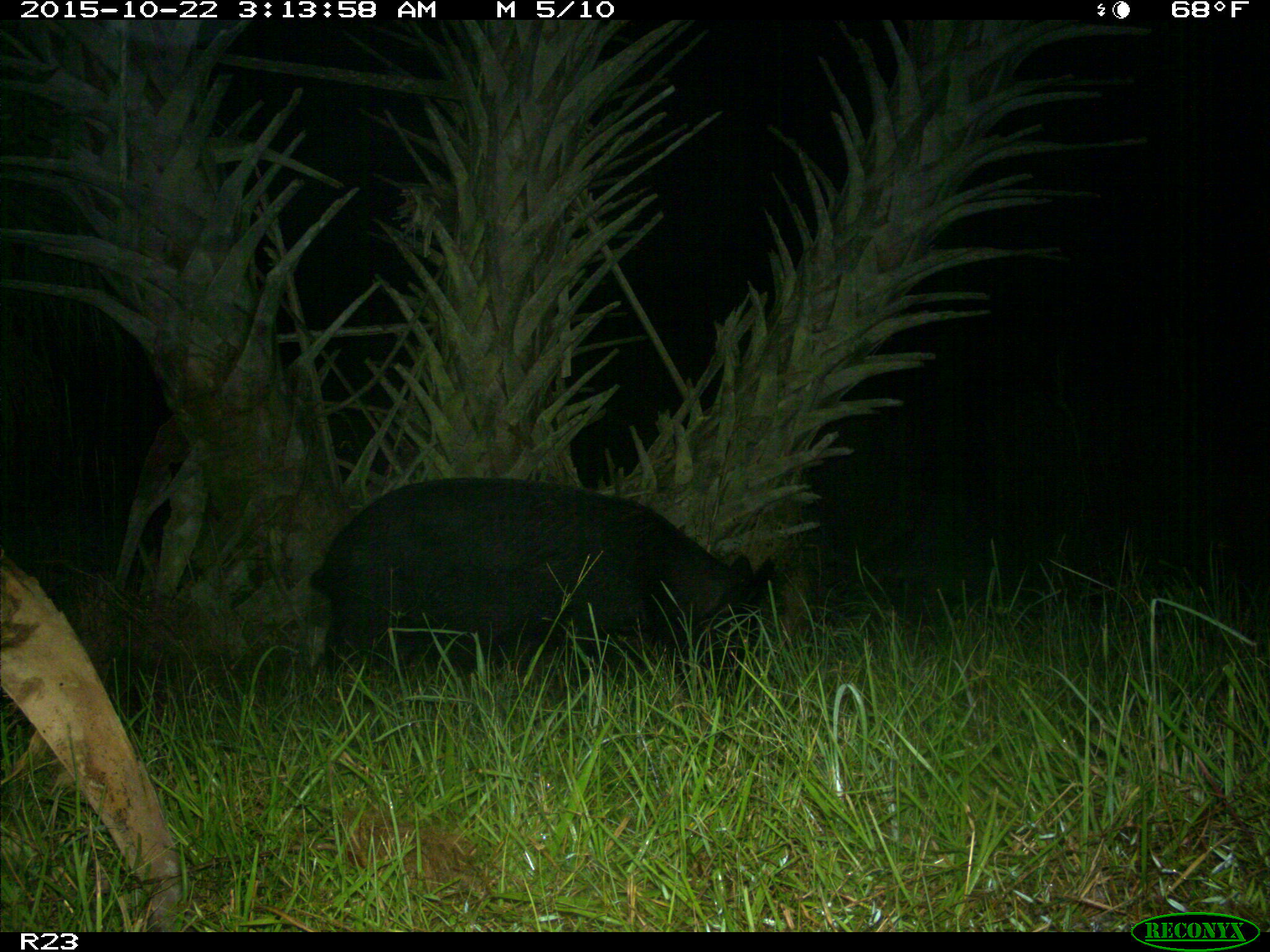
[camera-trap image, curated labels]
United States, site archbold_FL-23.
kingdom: Animalia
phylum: Chordata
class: Mammalia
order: Artiodactyla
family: Suidae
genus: Sus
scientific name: Sus scrofa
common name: wild boar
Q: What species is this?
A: Sus scrofa (wild boar).